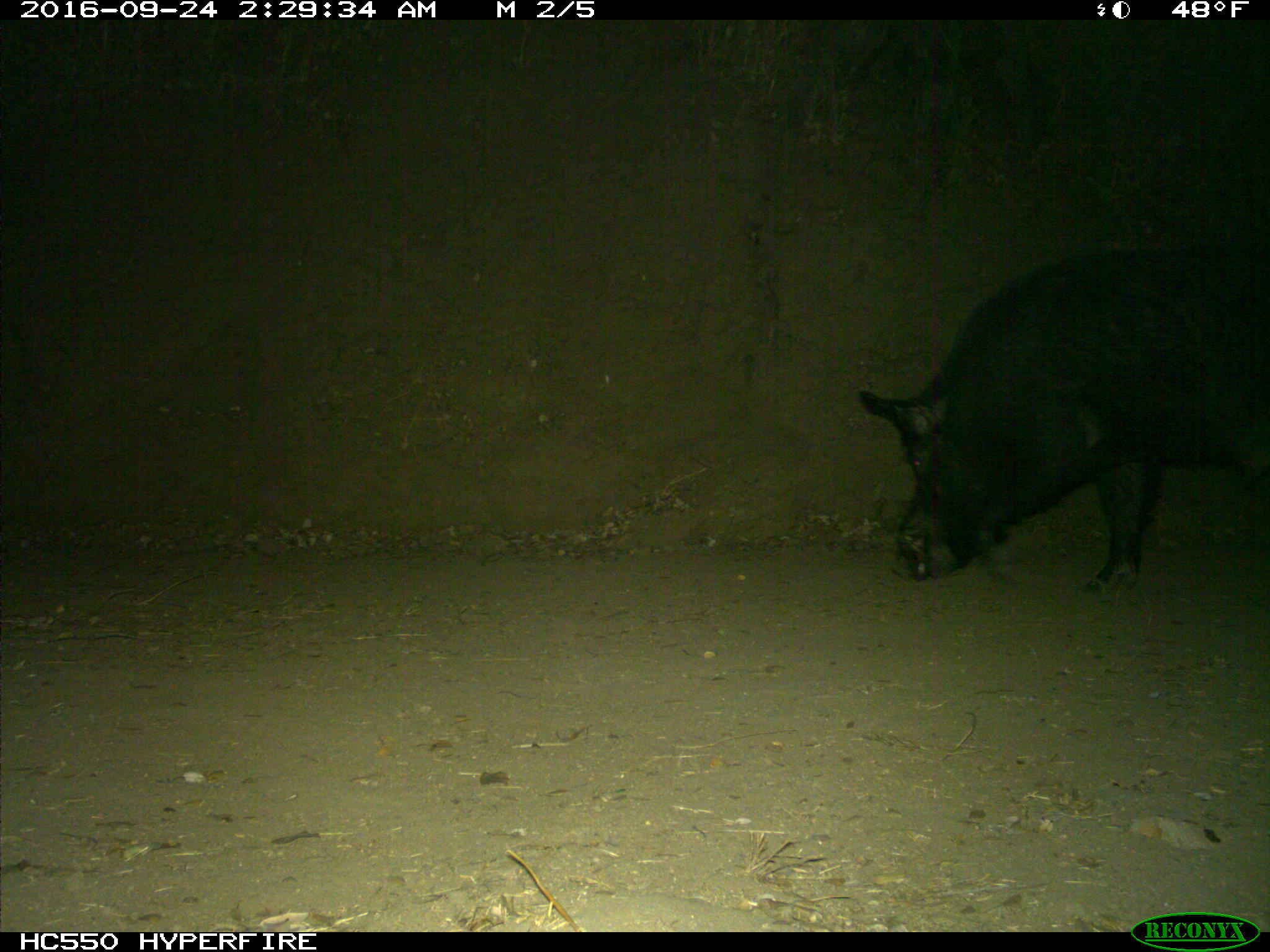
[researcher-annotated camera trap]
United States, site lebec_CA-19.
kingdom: Animalia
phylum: Chordata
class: Mammalia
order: Artiodactyla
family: Suidae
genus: Sus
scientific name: Sus scrofa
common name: wild boar